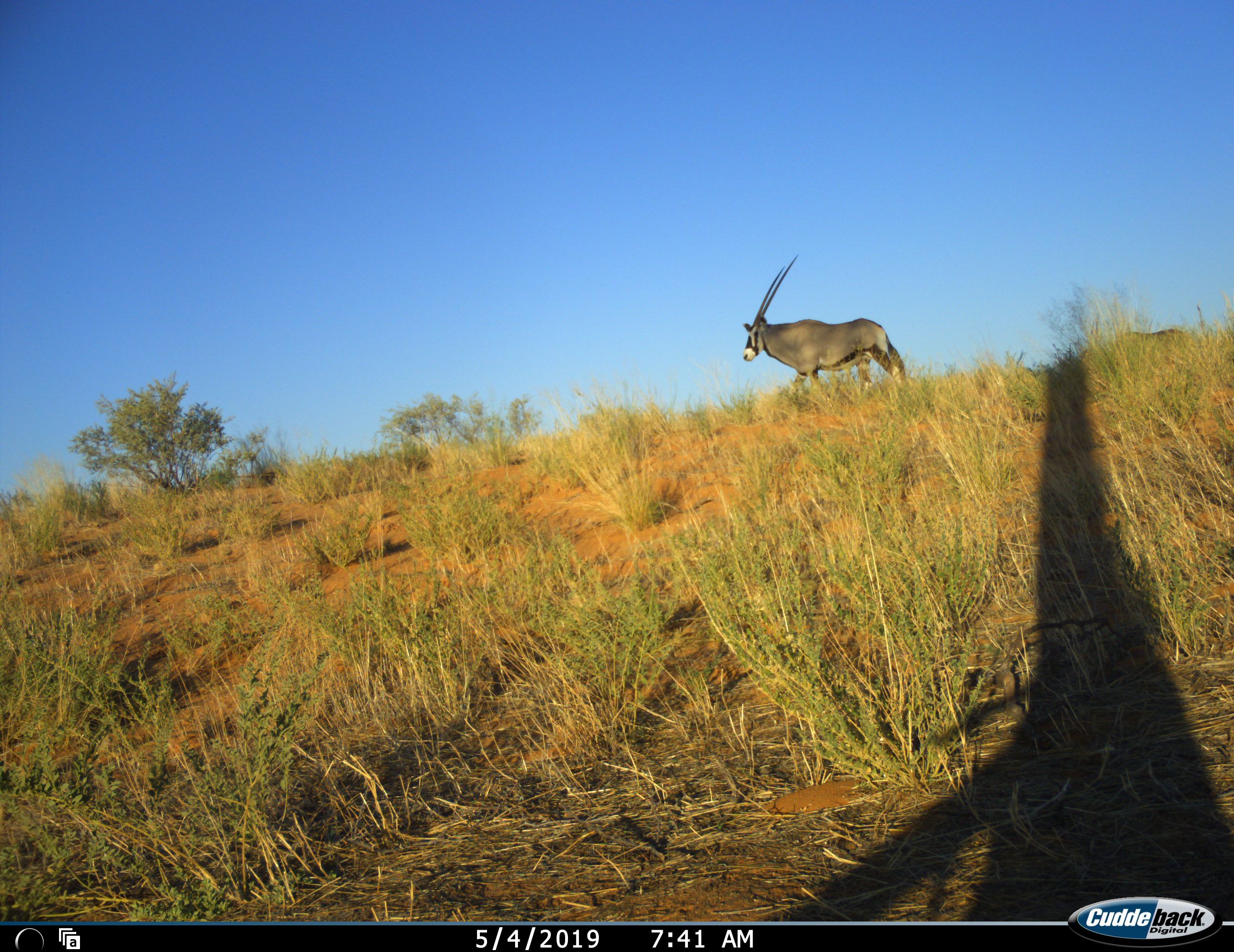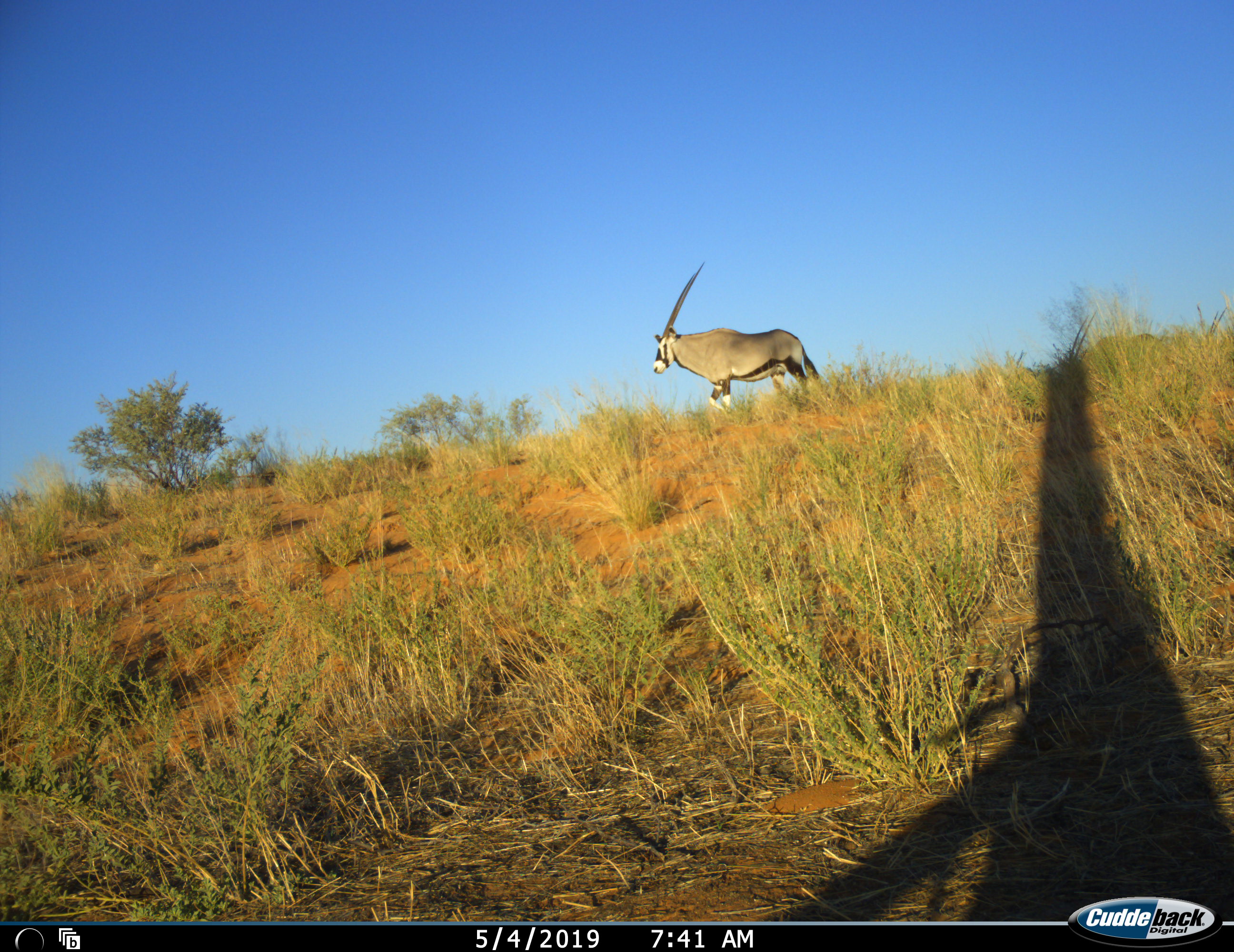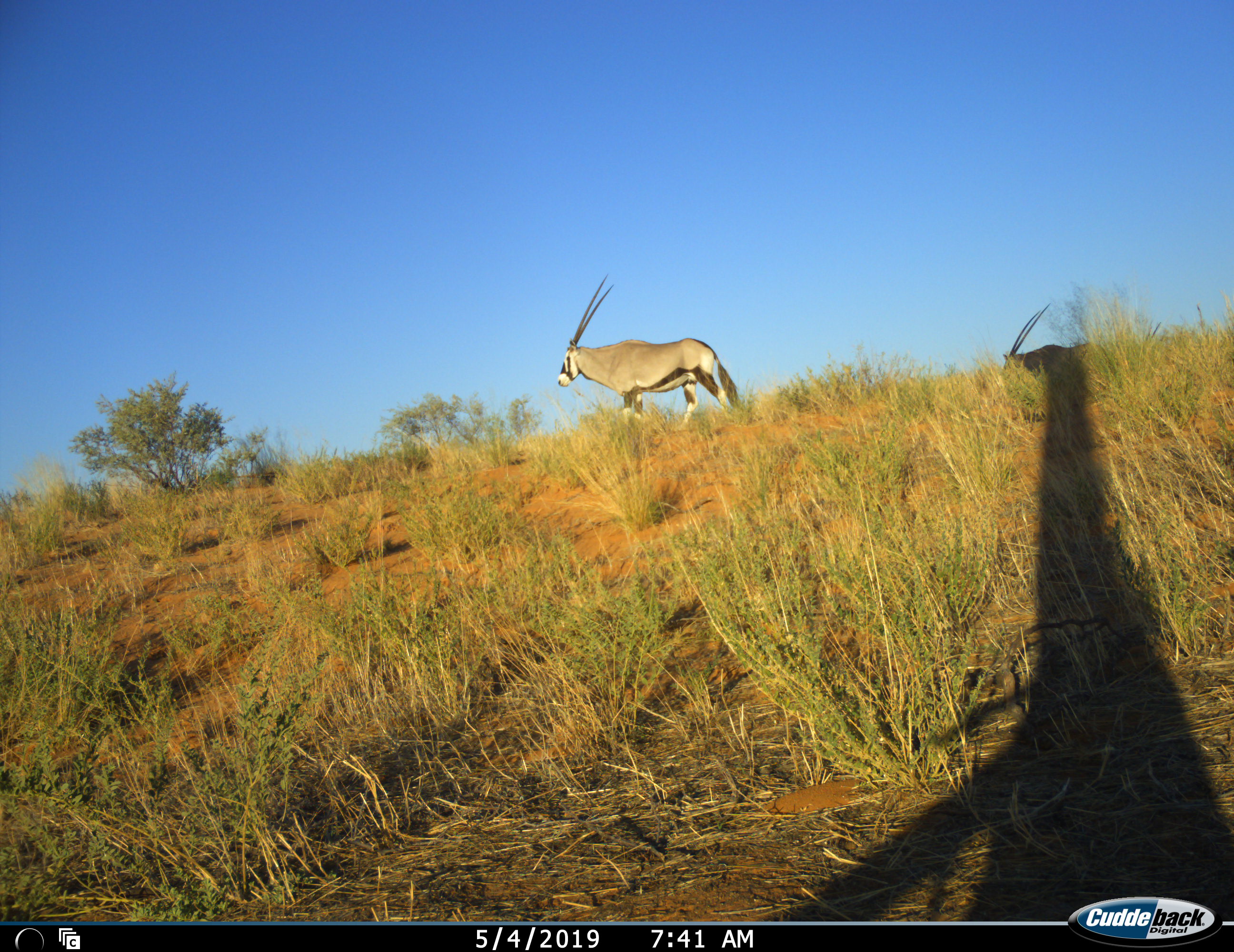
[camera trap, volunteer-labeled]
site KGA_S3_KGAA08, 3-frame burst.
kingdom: Animalia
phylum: Chordata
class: Mammalia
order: Artiodactyla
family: Bovidae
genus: Oryx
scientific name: Oryx gazella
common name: gemsbok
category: oryx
Oryx (gemsbok) (Oryx gazella), count 3. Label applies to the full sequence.